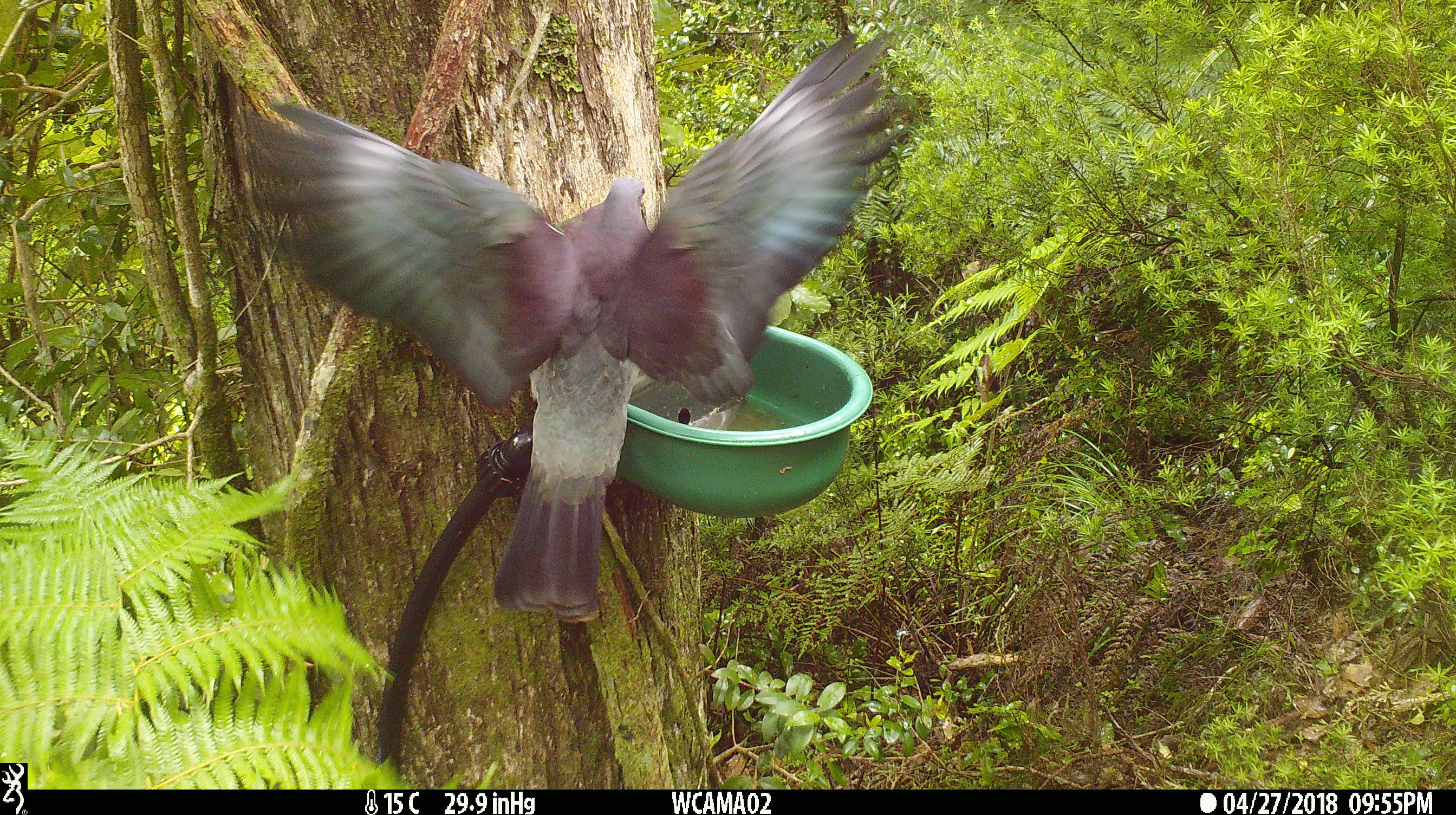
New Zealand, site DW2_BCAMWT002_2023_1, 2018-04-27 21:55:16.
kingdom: Animalia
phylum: Chordata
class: Aves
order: Columbiformes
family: Columbidae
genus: Hemiphaga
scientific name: Hemiphaga novaeseelandiae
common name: new zealand pigeon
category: kereru